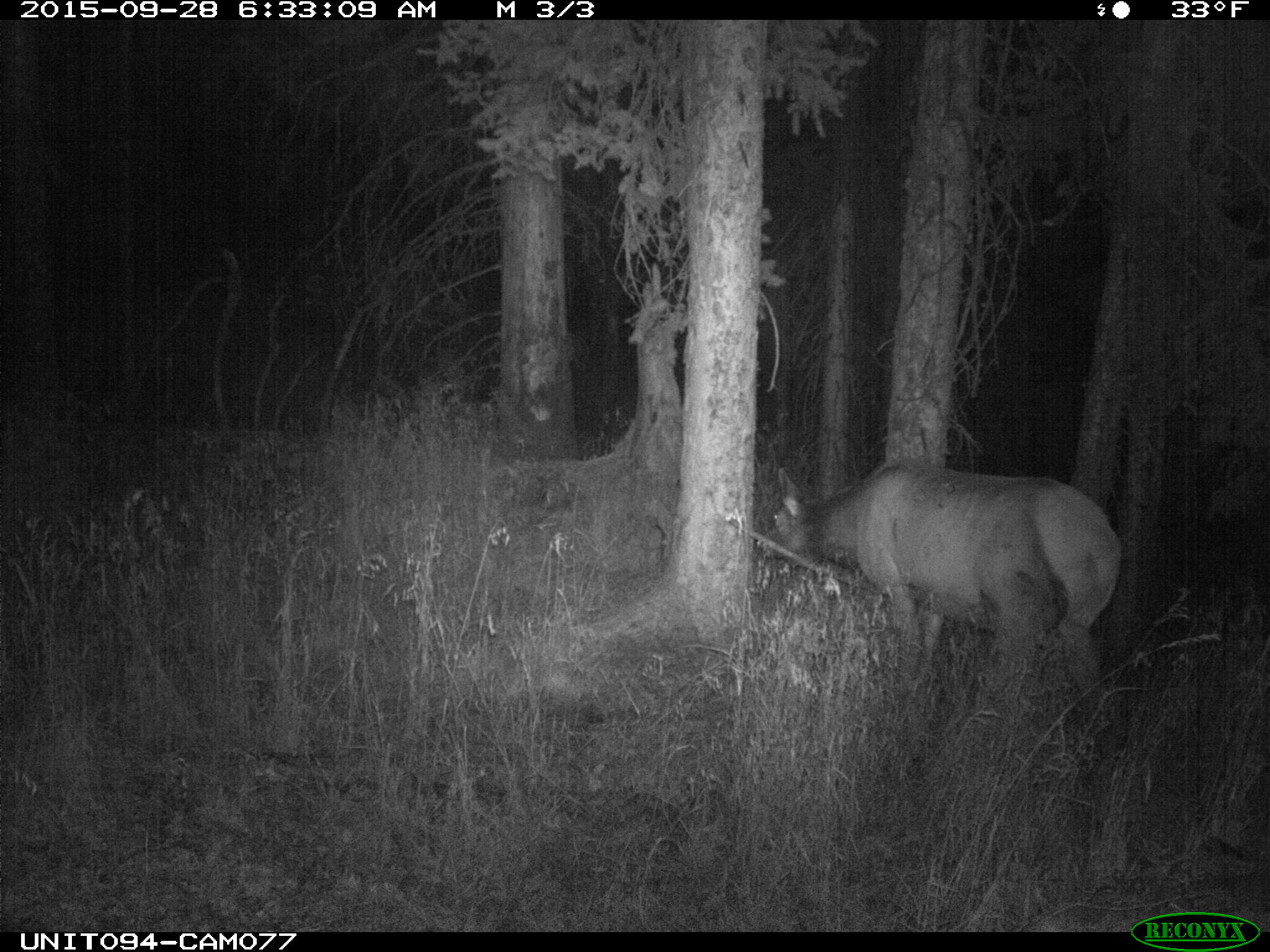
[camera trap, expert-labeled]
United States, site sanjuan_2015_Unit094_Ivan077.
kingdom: Animalia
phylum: Chordata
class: Mammalia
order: Artiodactyla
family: Cervidae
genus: Cervus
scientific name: Cervus elaphus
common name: red deer